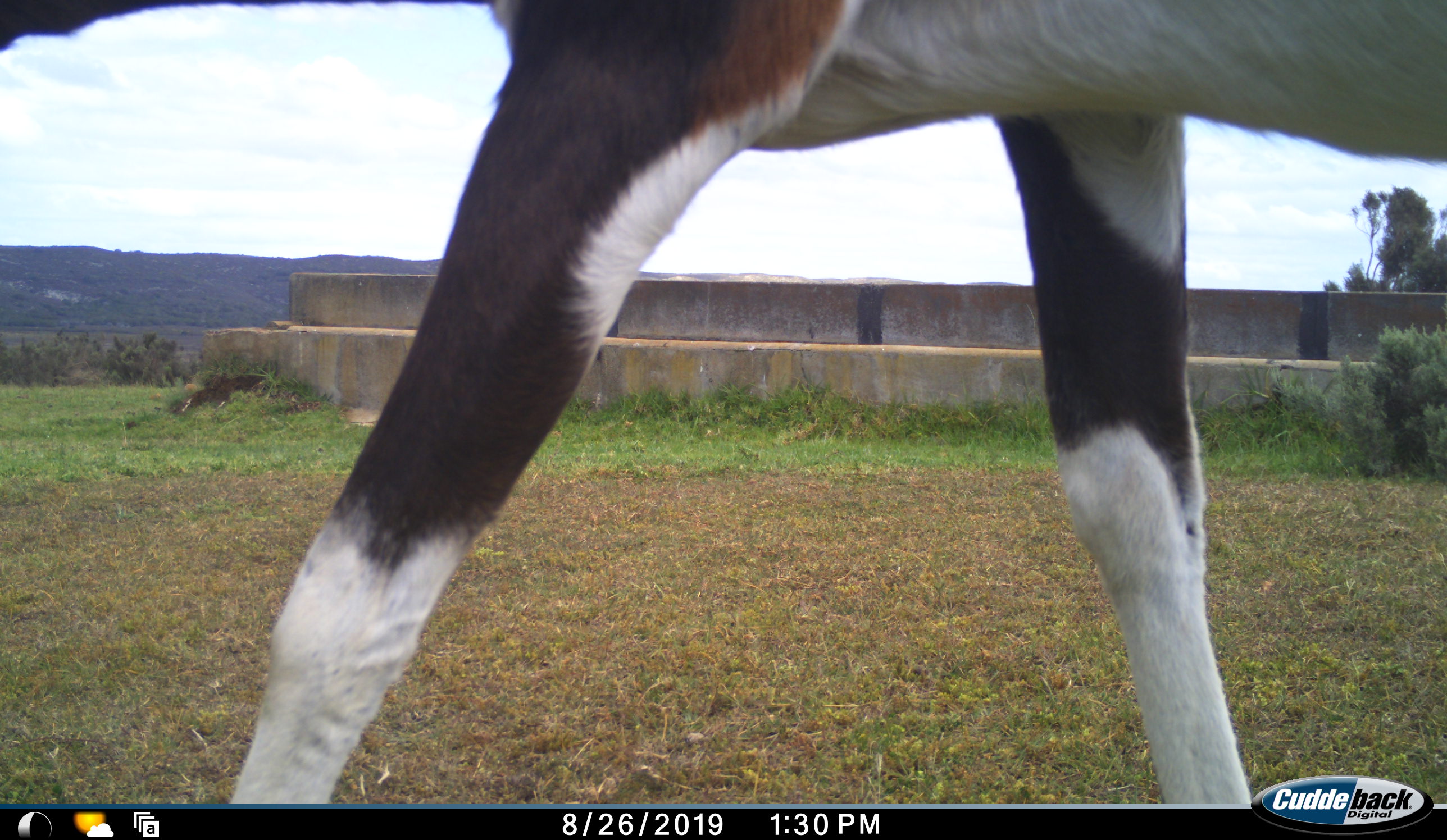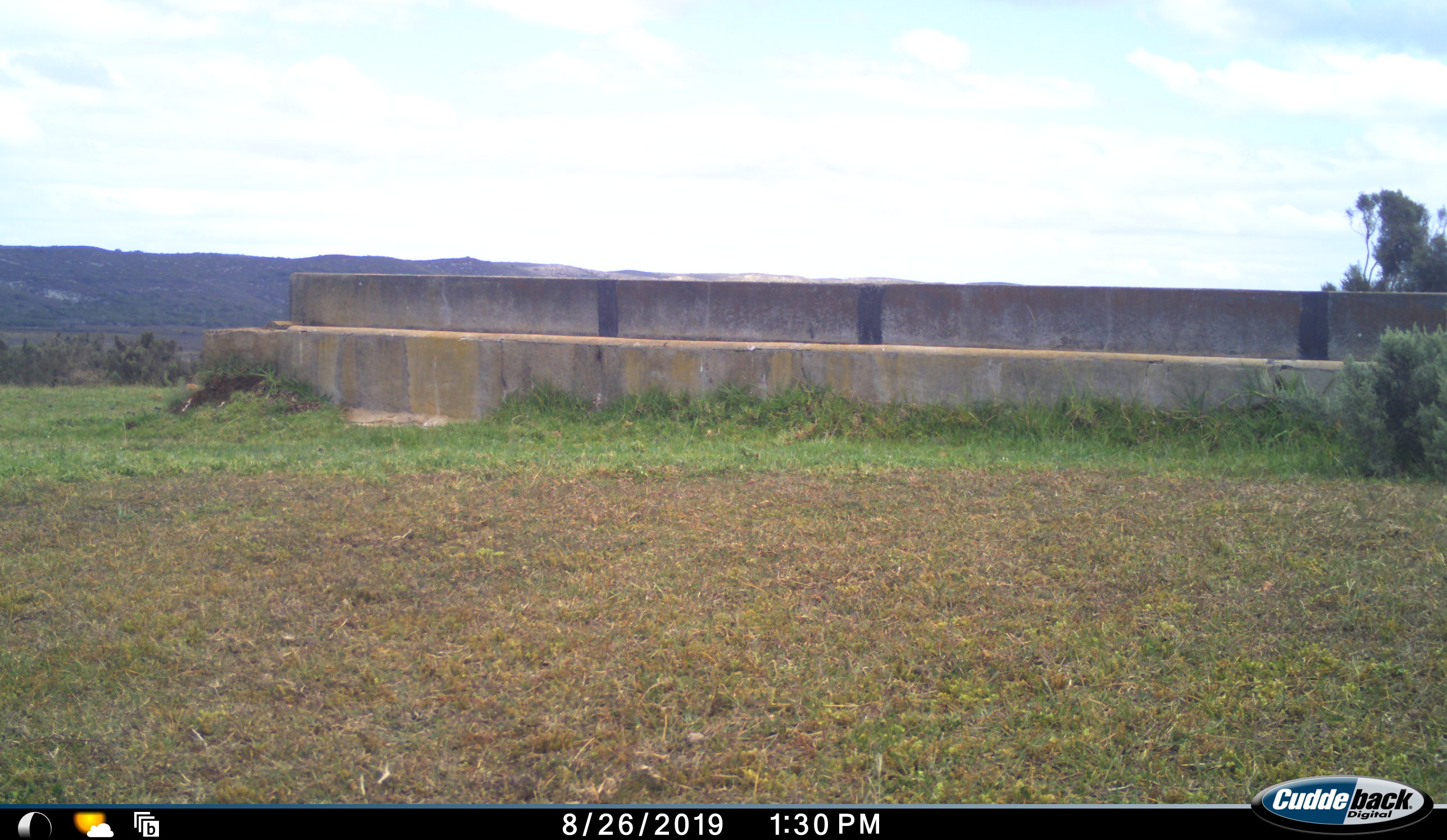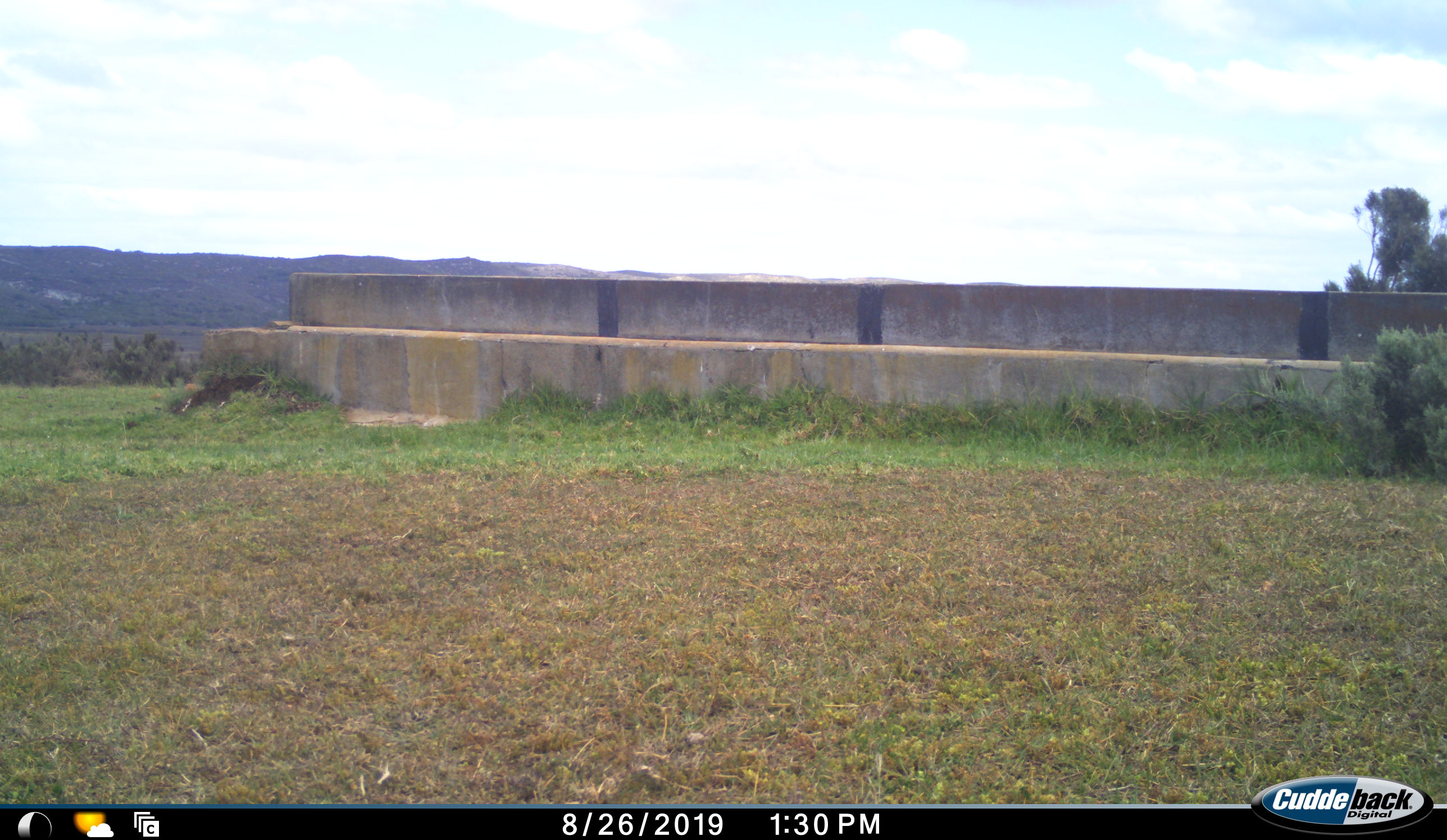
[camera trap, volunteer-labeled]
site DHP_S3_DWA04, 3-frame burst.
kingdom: Animalia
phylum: Chordata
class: Mammalia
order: Artiodactyla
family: Bovidae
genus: Damaliscus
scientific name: Damaliscus pygargus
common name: bontebok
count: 1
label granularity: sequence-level